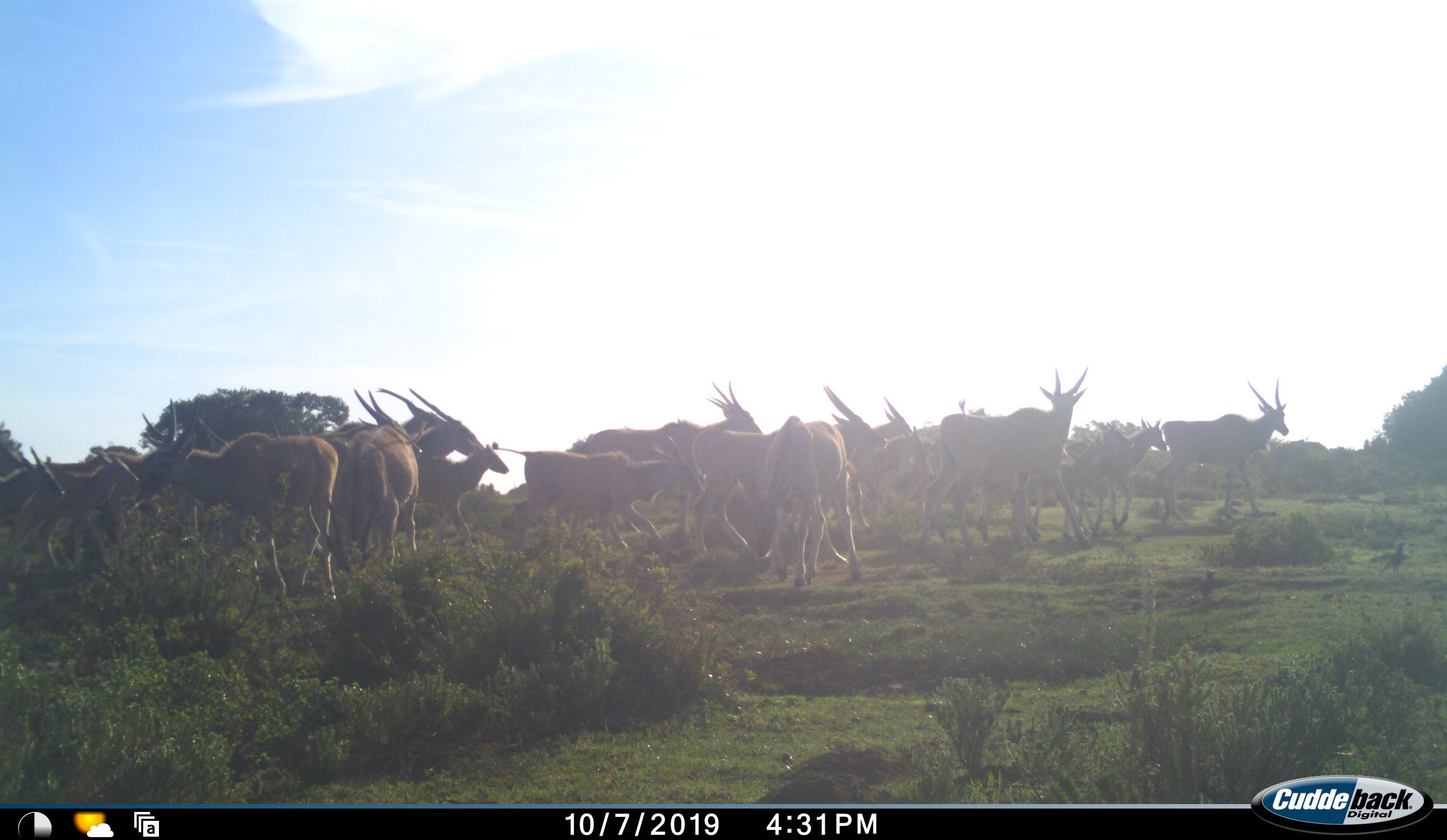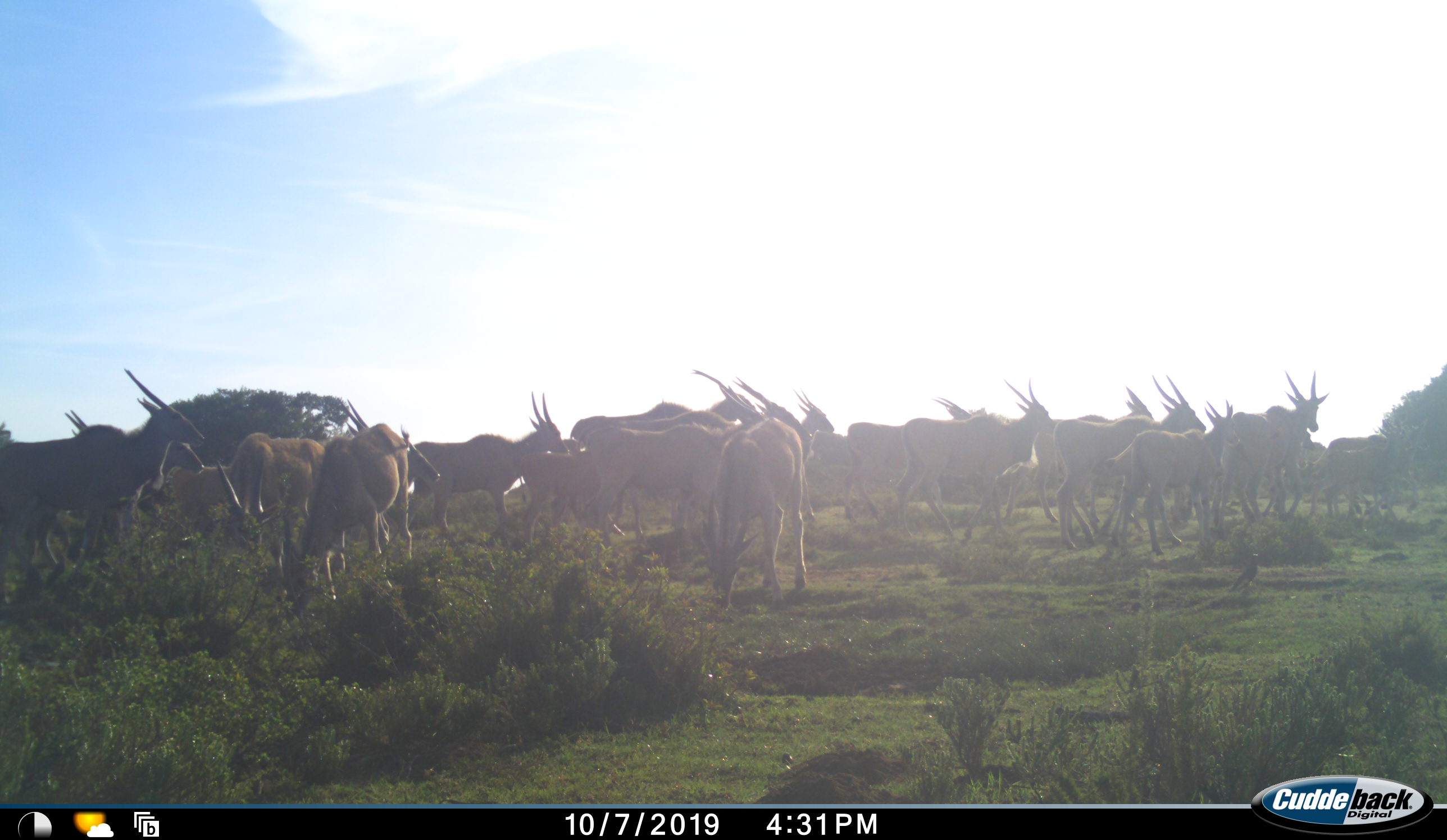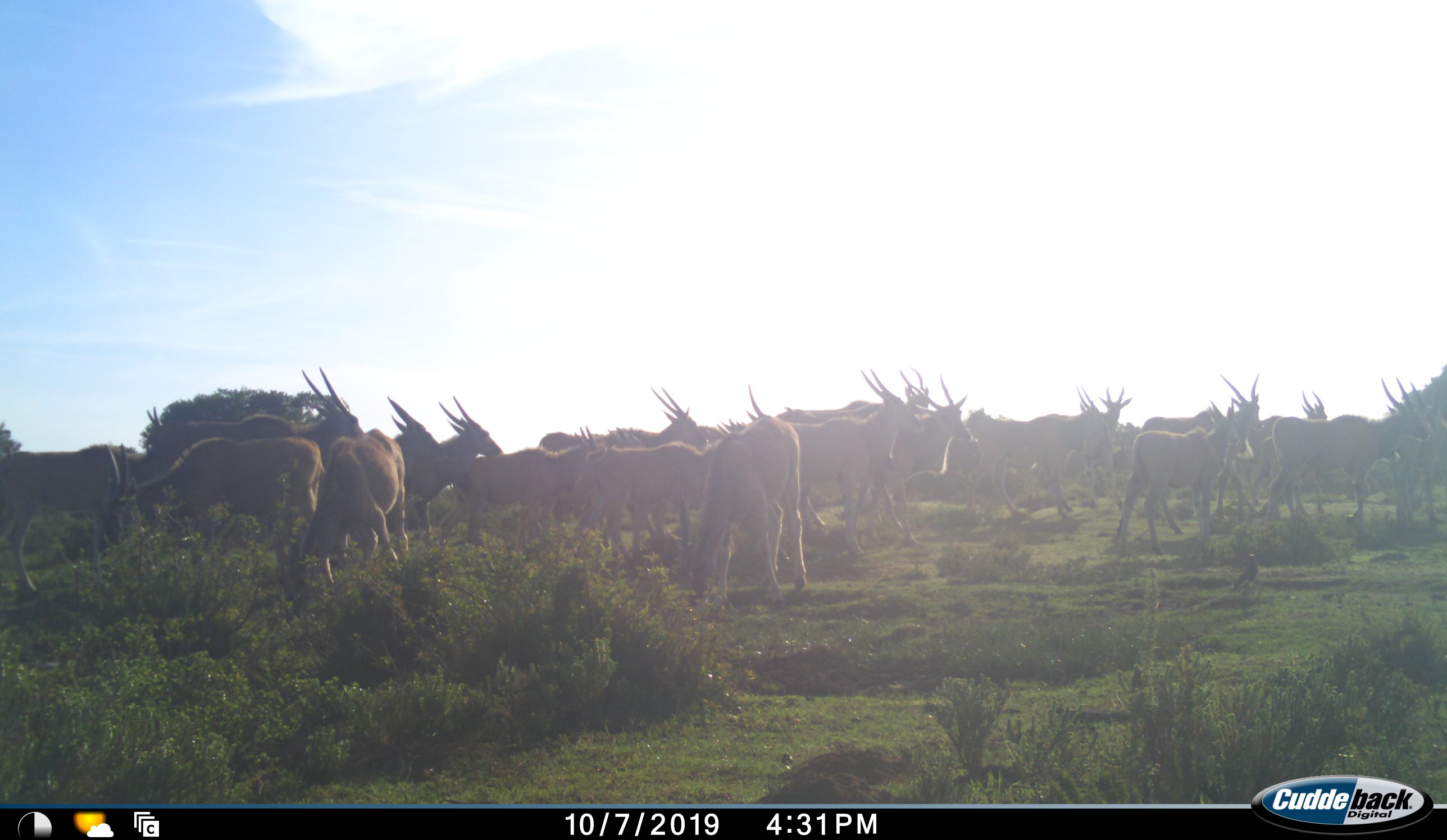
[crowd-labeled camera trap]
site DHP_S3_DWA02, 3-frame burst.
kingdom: Animalia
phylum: Chordata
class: Mammalia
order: Artiodactyla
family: Bovidae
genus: Tragelaphus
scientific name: Tragelaphus oryx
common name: eland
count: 11-50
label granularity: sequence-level